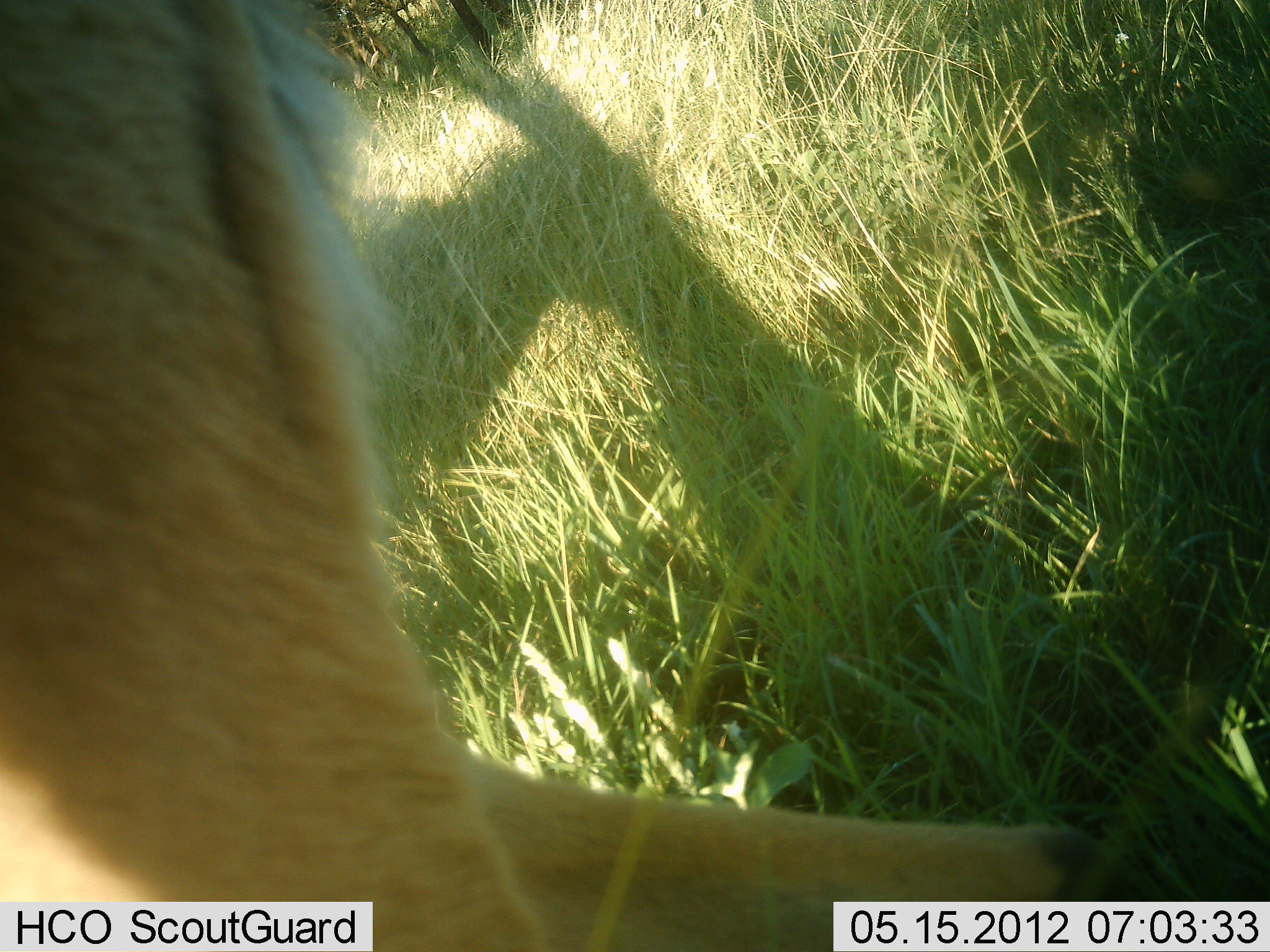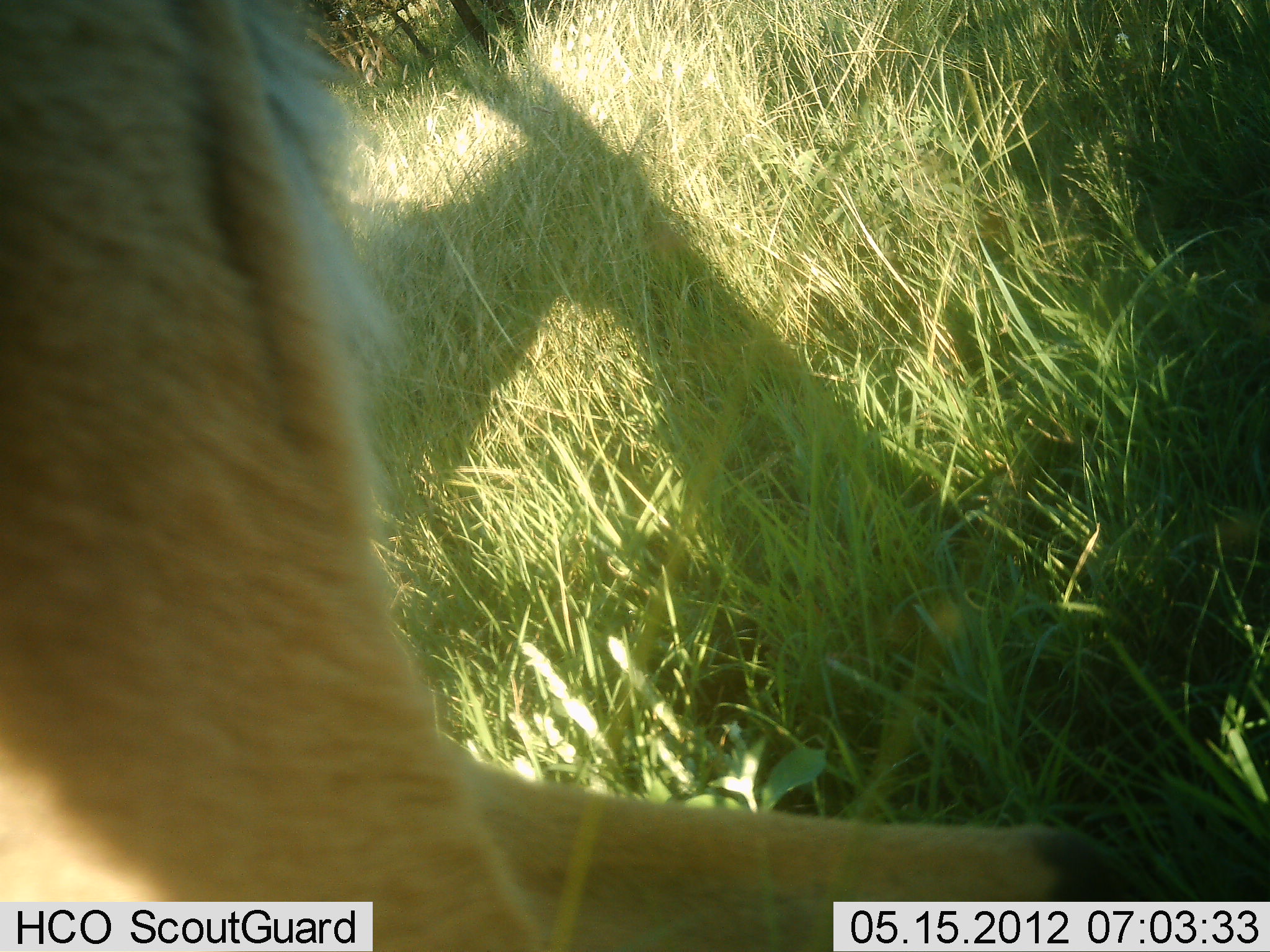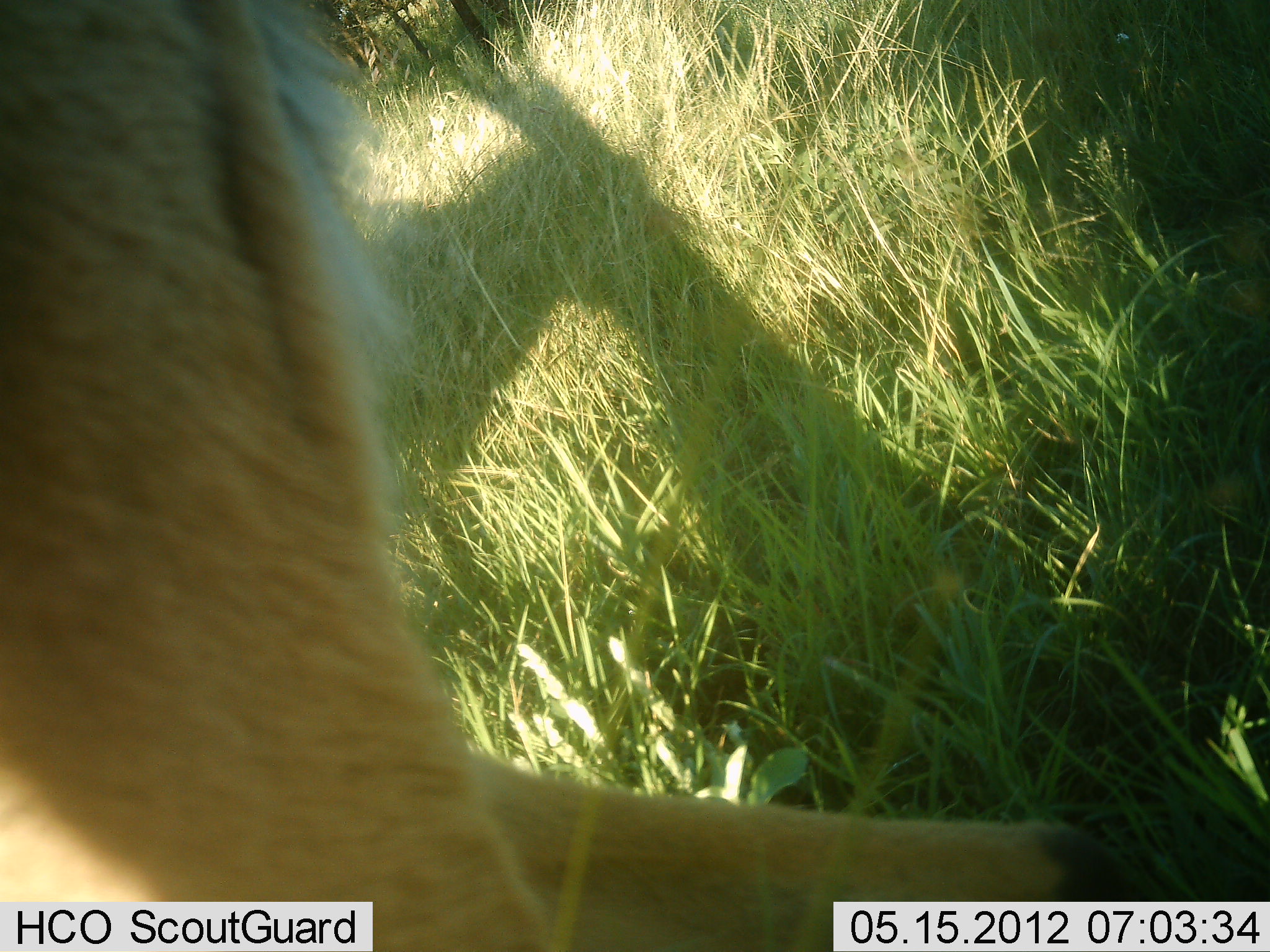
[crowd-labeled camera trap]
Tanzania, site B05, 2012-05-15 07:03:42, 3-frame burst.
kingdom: Animalia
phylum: Chordata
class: Mammalia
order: Artiodactyla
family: Bovidae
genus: Eudorcas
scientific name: Eudorcas thomsonii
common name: thomson's gazelle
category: gazellethomsons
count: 1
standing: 100%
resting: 0%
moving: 0%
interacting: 0%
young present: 0%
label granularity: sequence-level